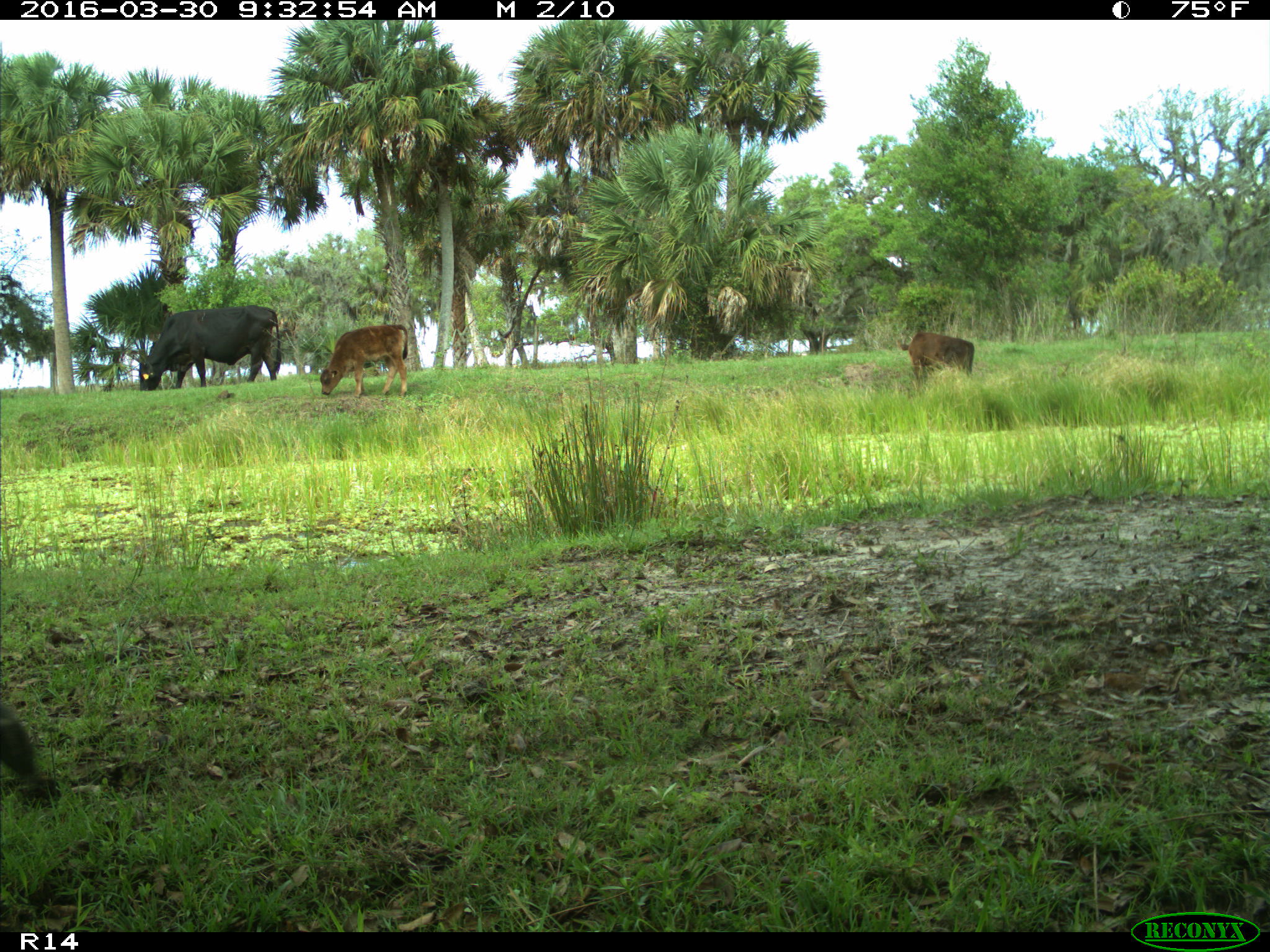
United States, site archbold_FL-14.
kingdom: Animalia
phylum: Chordata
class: Mammalia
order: Artiodactyla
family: Bovidae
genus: Bos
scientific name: Bos taurus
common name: domestic cow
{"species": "Bos taurus (domestic cow)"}